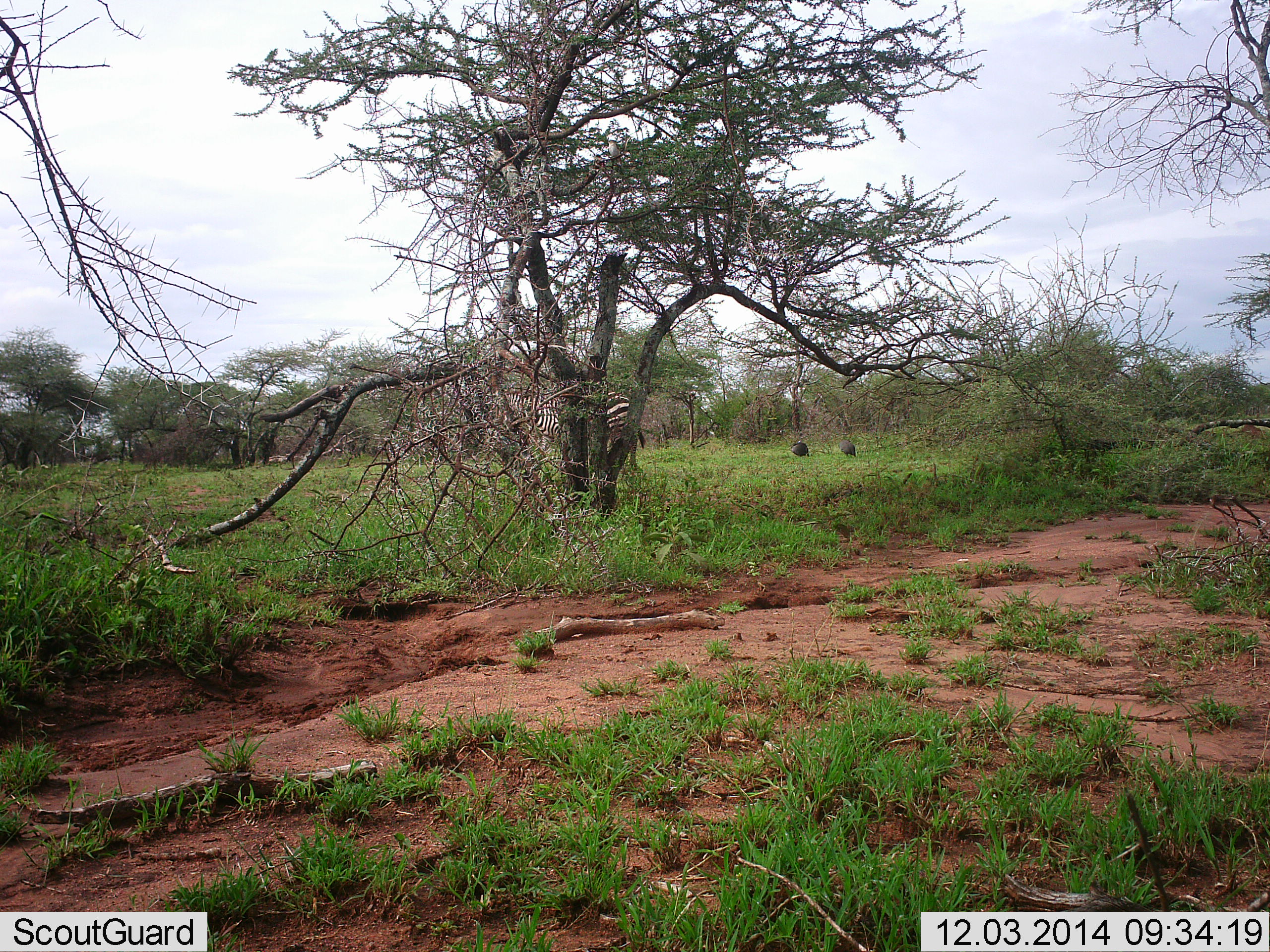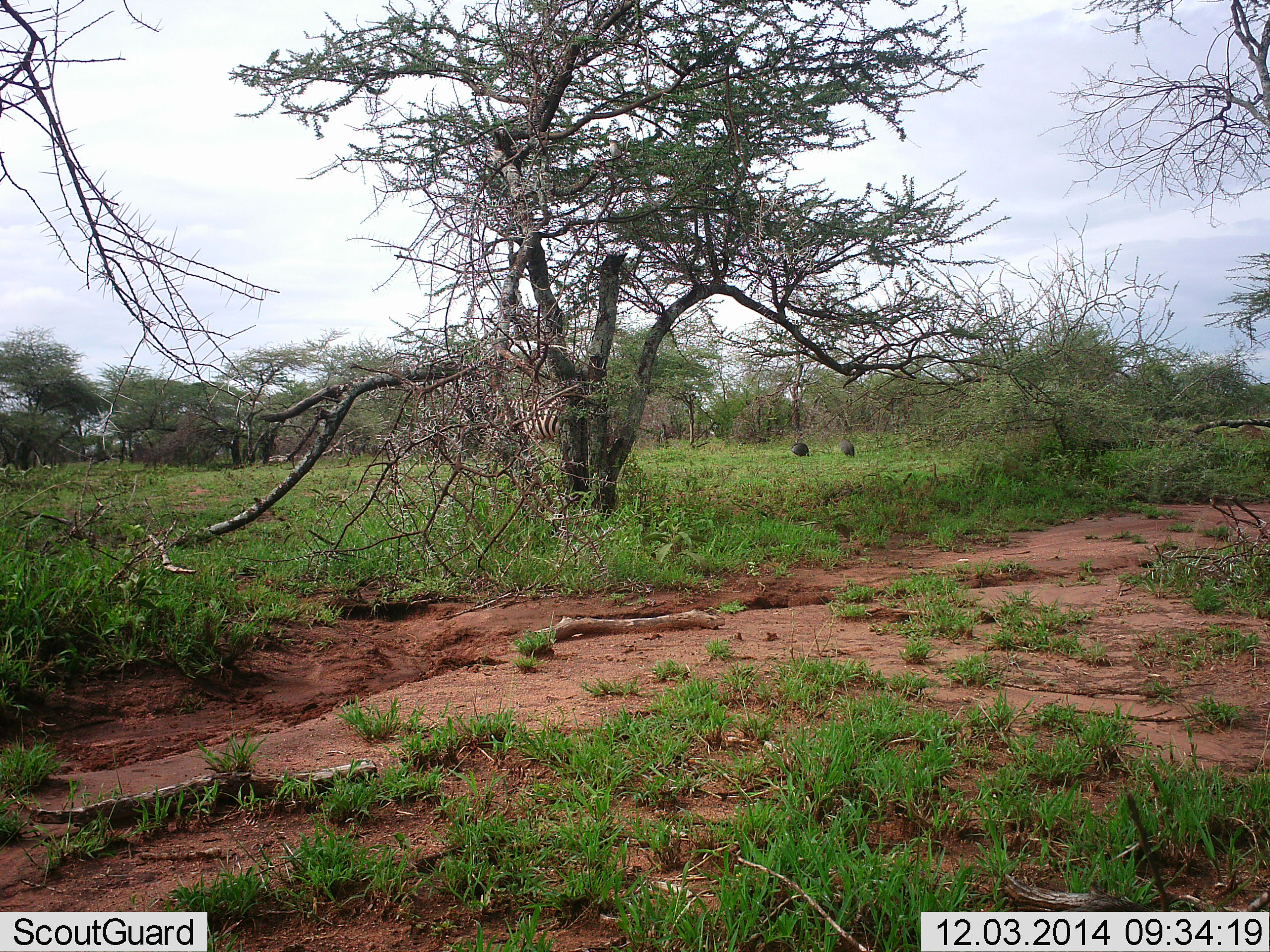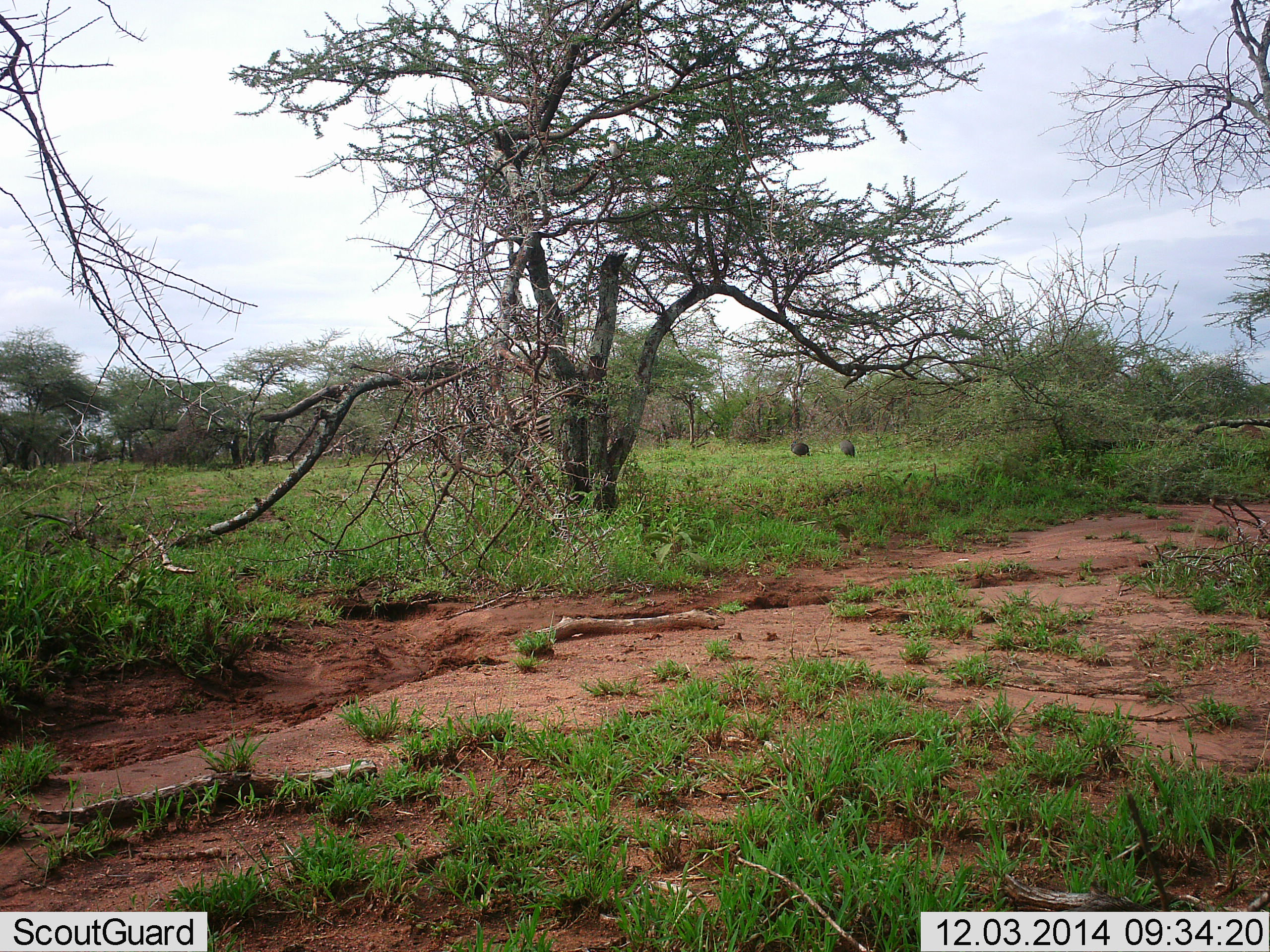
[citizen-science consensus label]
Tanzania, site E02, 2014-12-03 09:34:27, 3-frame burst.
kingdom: Animalia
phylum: Chordata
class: Mammalia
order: Perissodactyla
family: Equidae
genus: Equus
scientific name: Equus quagga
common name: plains zebra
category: zebra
Zebra (plains zebra) (Equus quagga), count 1. Behavior (volunteer vote fractions): standing 20%, resting 0%, moving 80%, interacting 0%. Young present (vote fraction): 0%. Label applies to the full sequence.